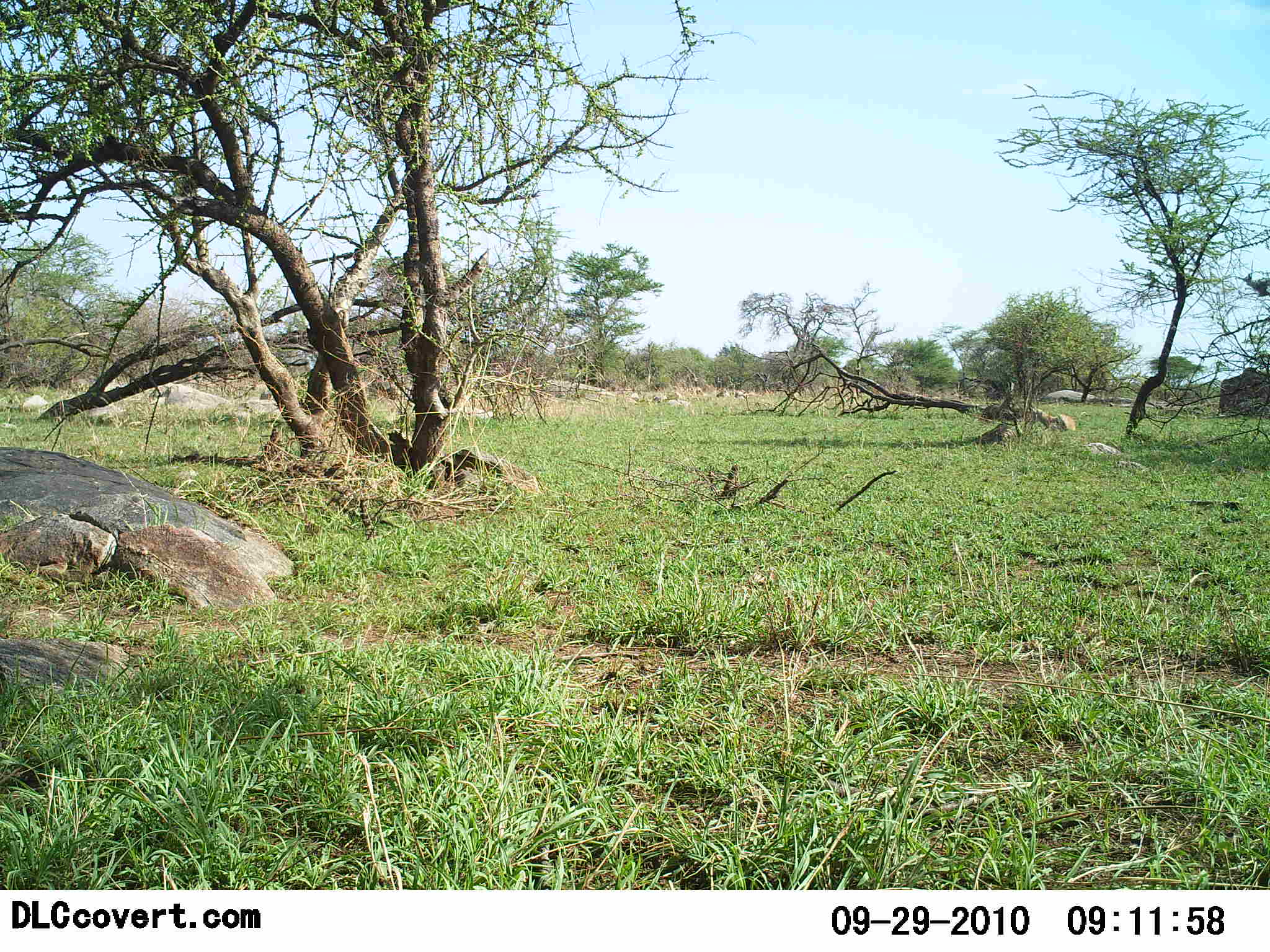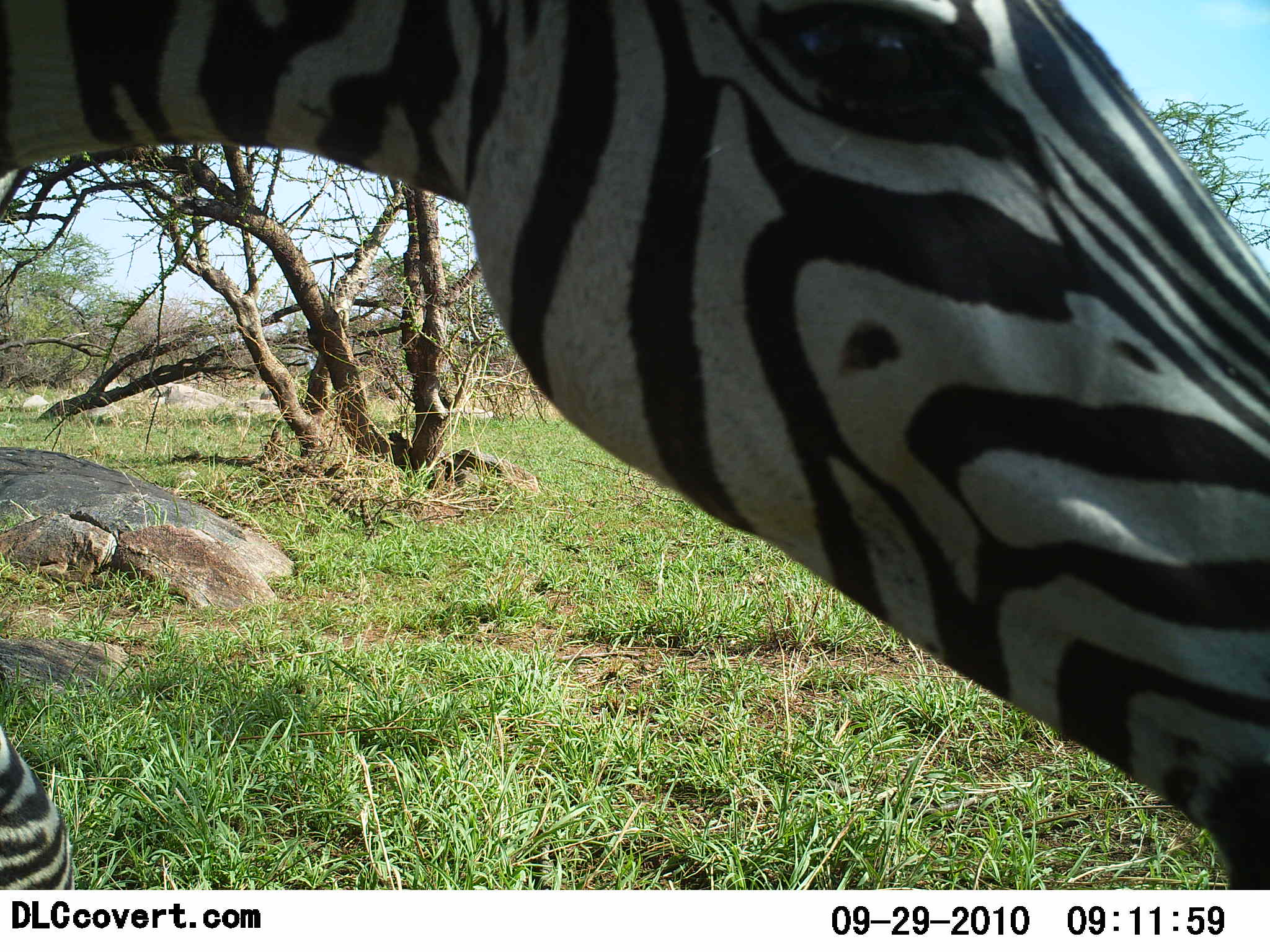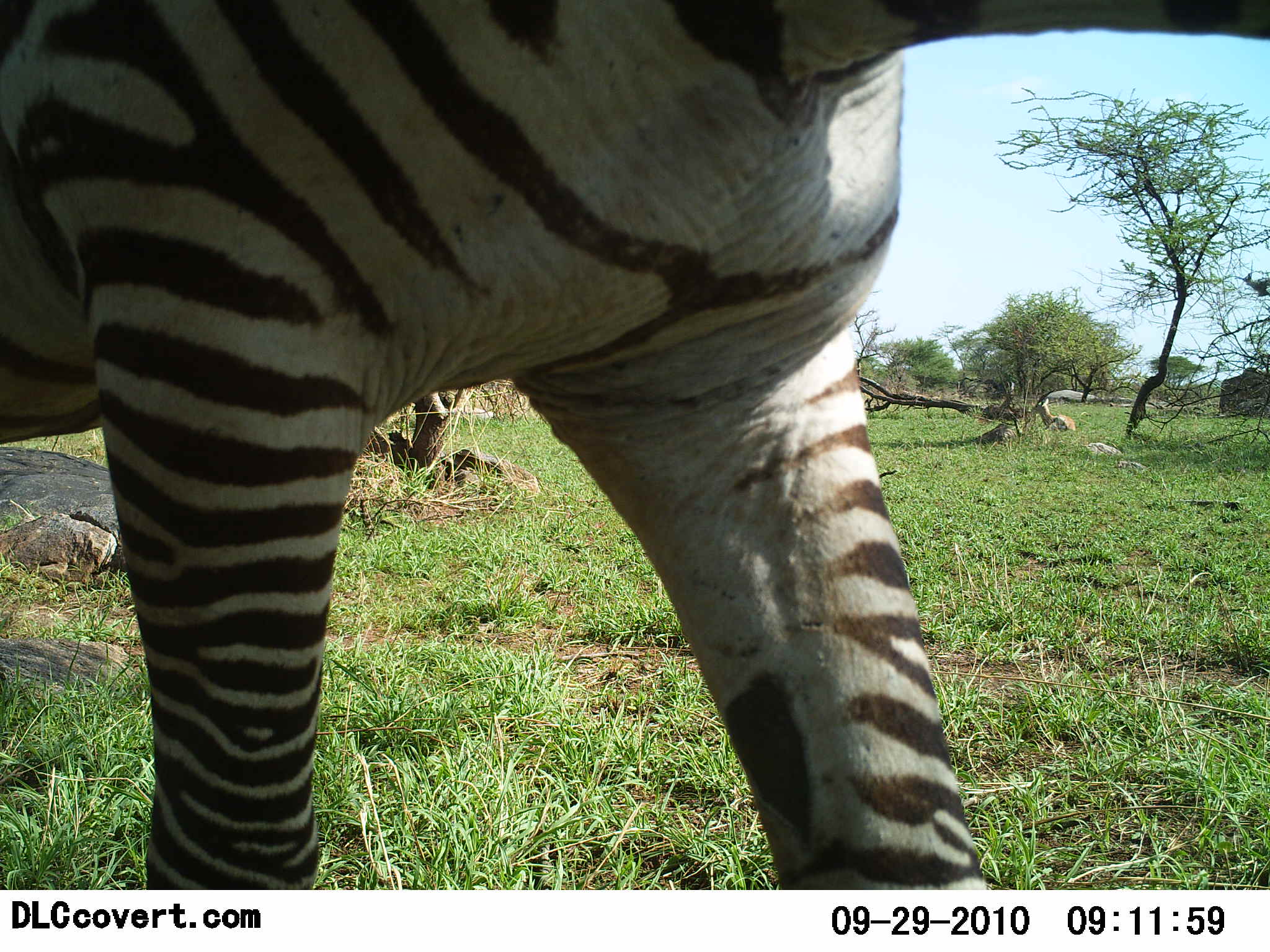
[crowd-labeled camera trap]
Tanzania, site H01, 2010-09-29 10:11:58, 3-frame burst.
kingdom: Animalia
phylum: Chordata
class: Mammalia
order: Perissodactyla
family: Equidae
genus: Equus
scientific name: Equus quagga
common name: plains zebra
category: zebra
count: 1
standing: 0%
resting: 0%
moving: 93%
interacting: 7%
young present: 0%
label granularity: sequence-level